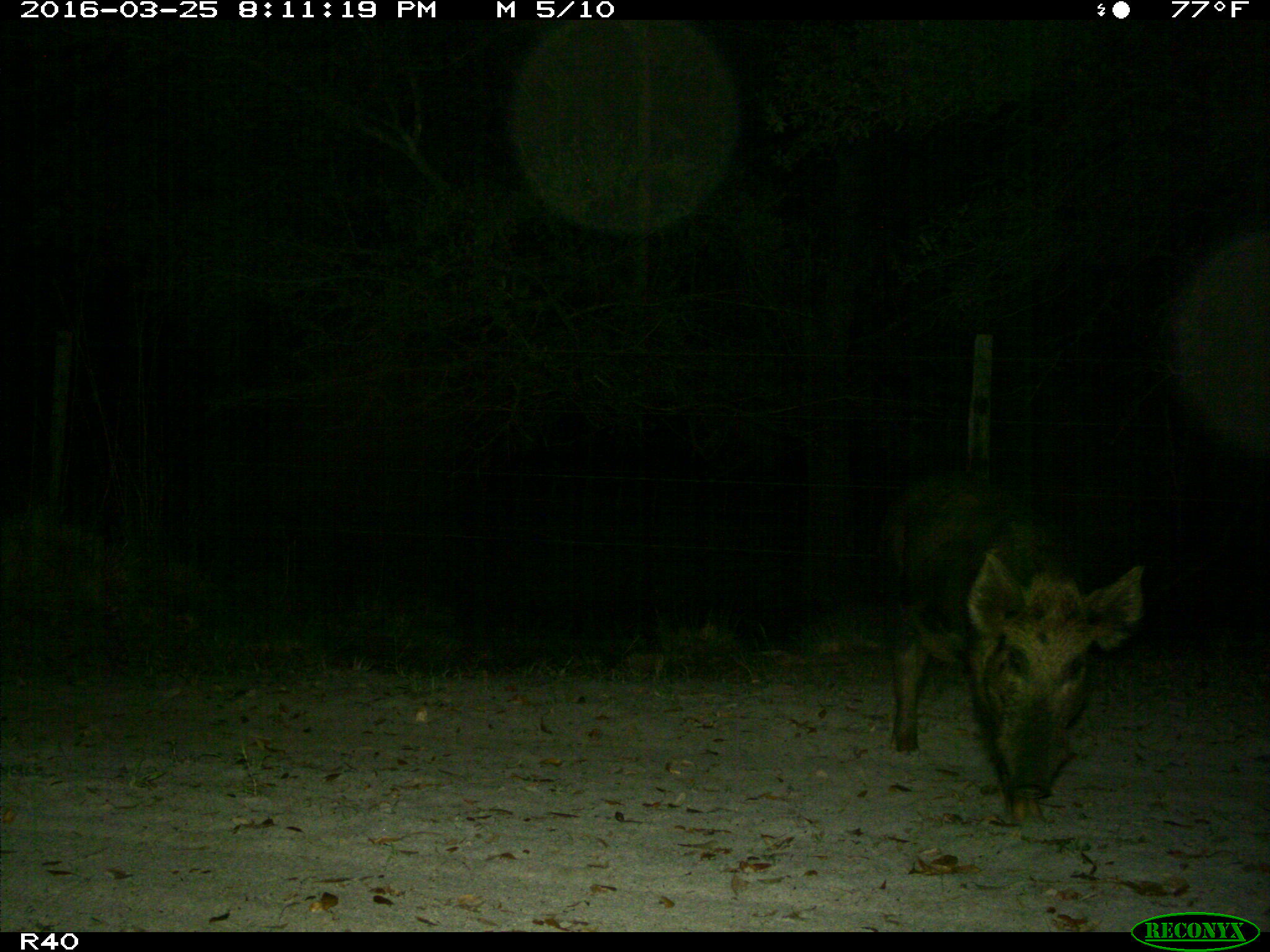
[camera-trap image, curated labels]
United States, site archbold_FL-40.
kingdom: Animalia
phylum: Chordata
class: Mammalia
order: Artiodactyla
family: Suidae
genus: Sus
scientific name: Sus scrofa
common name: wild boar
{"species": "Sus scrofa (wild boar)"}